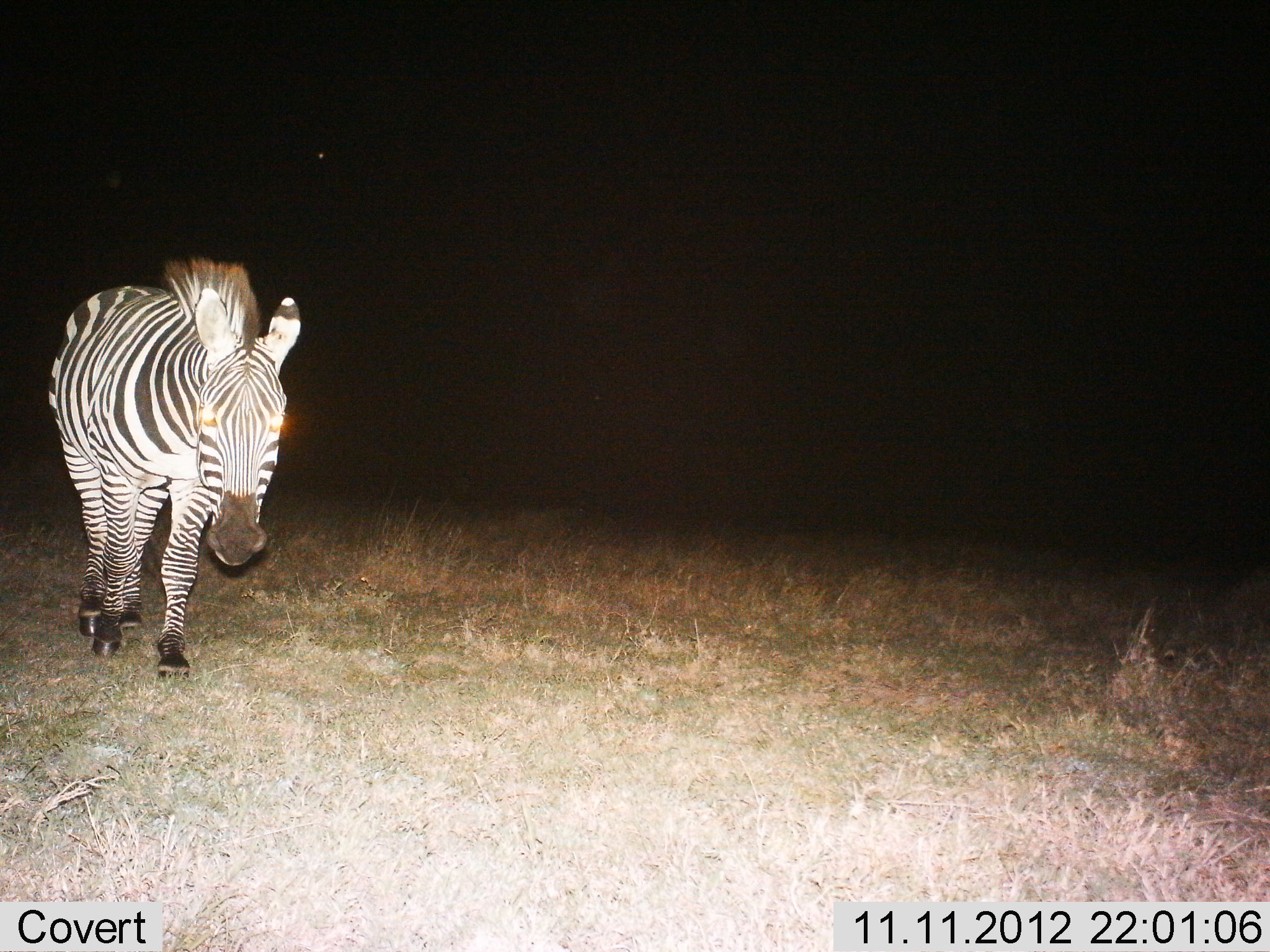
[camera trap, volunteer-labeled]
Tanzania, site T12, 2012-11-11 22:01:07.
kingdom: Animalia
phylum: Chordata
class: Mammalia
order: Perissodactyla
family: Equidae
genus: Equus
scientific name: Equus quagga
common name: plains zebra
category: zebra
Zebra (plains zebra) (Equus quagga), count 1. Behavior (volunteer vote fractions): standing 40%, resting 0%, moving 60%, interacting 0%. Young present (vote fraction): 0%. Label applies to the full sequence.